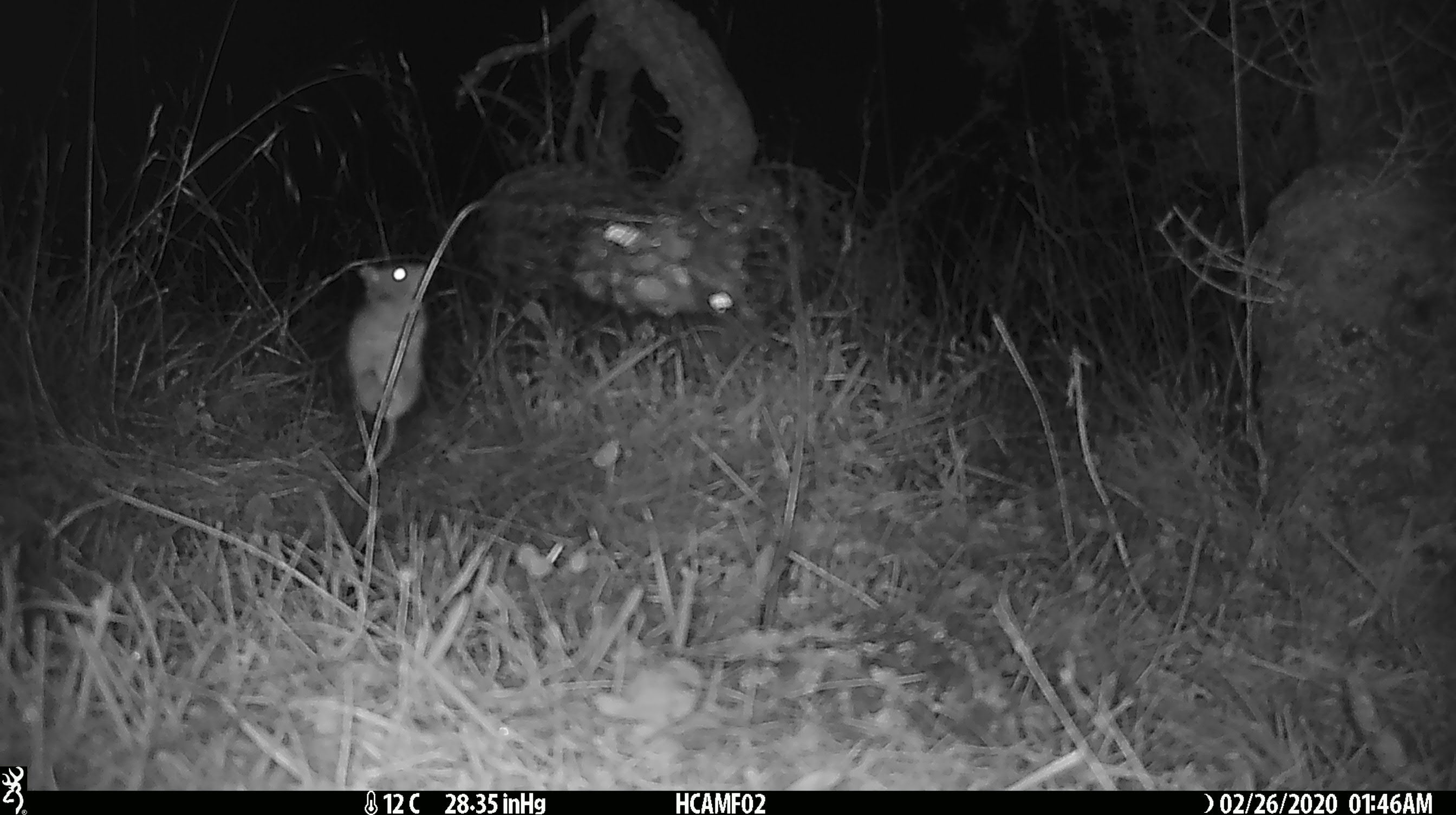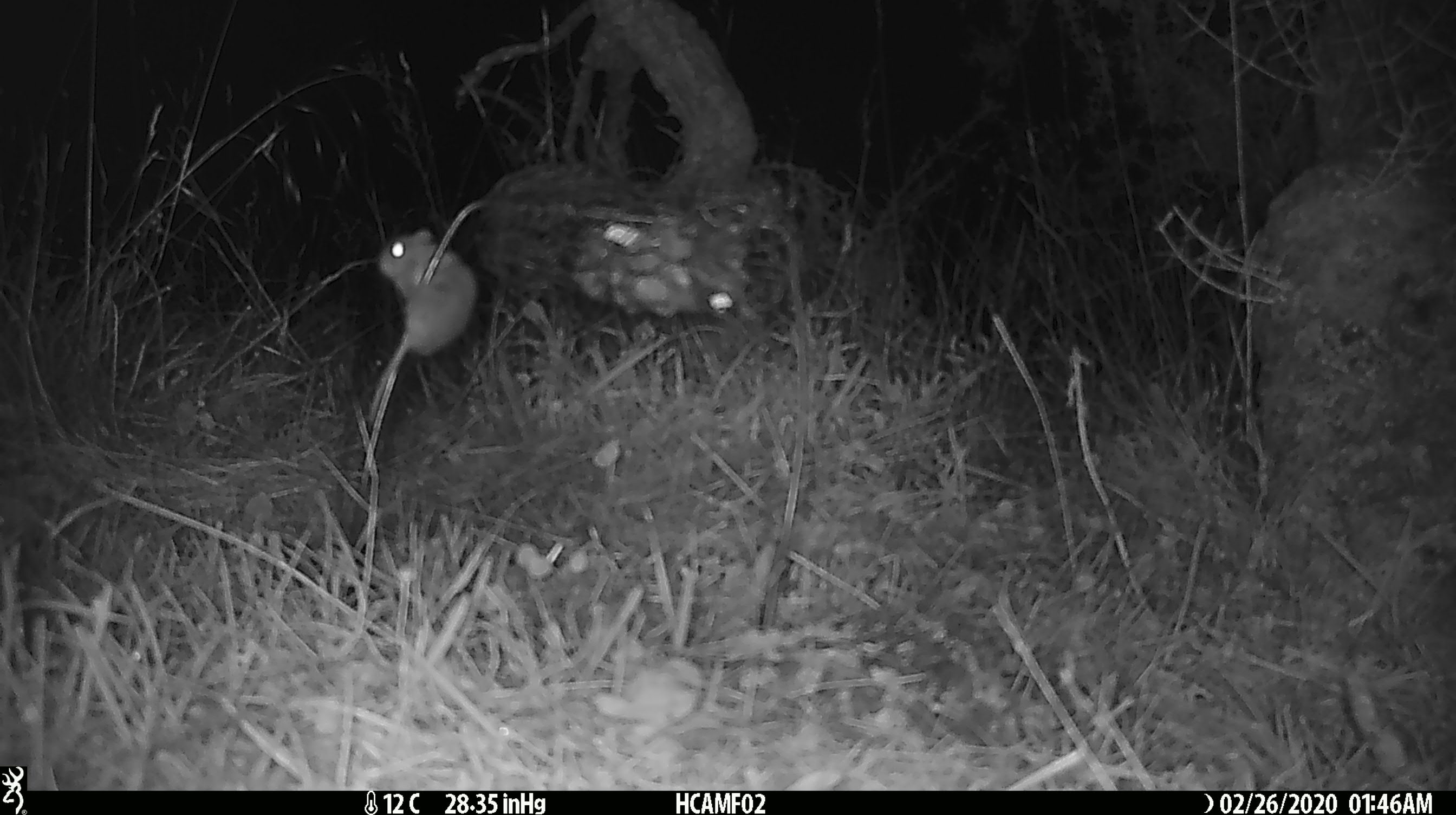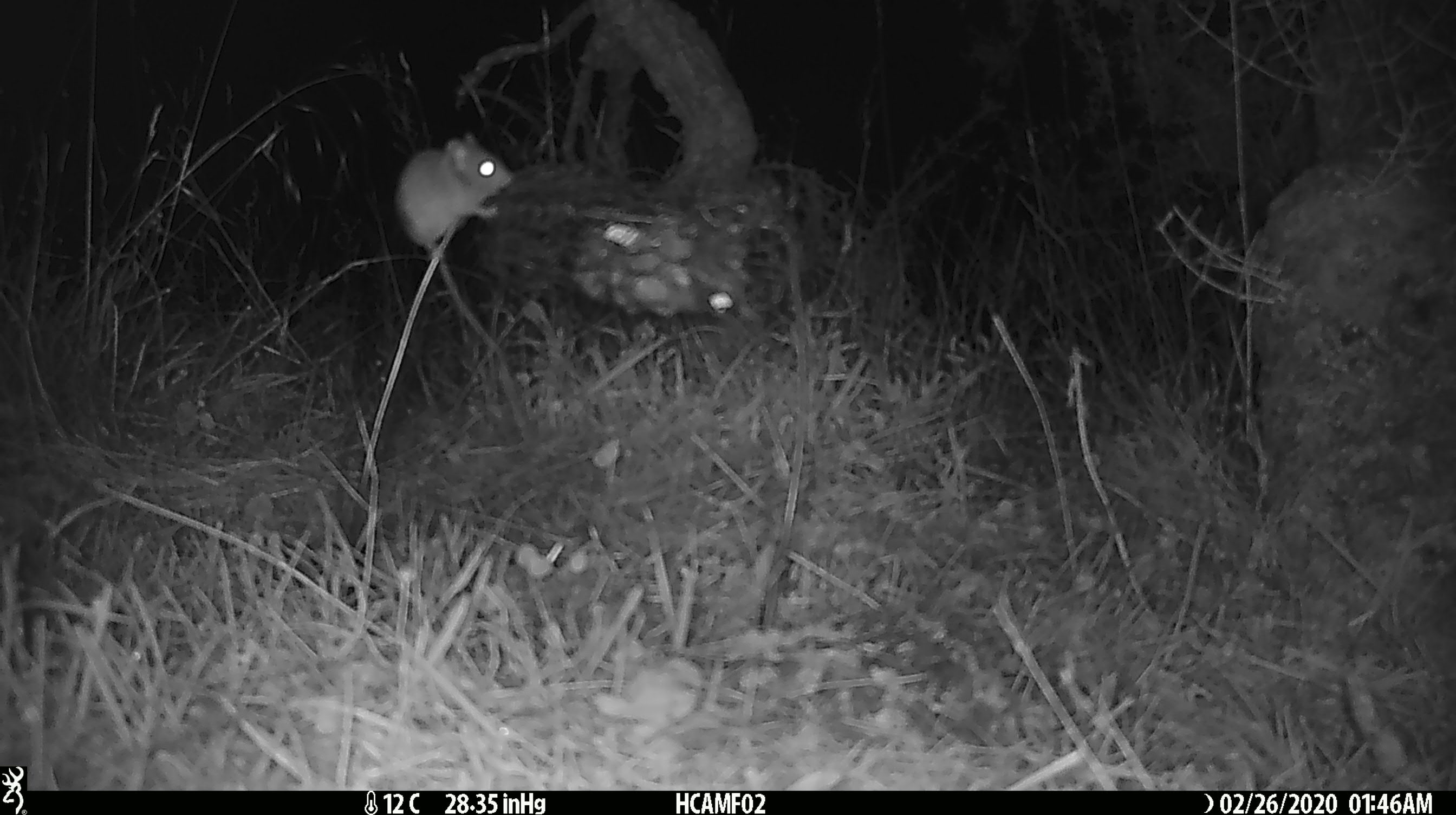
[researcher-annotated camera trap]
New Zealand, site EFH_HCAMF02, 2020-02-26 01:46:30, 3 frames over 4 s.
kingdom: Animalia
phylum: Chordata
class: Mammalia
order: Rodentia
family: Muridae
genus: Mus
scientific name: Mus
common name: mouse